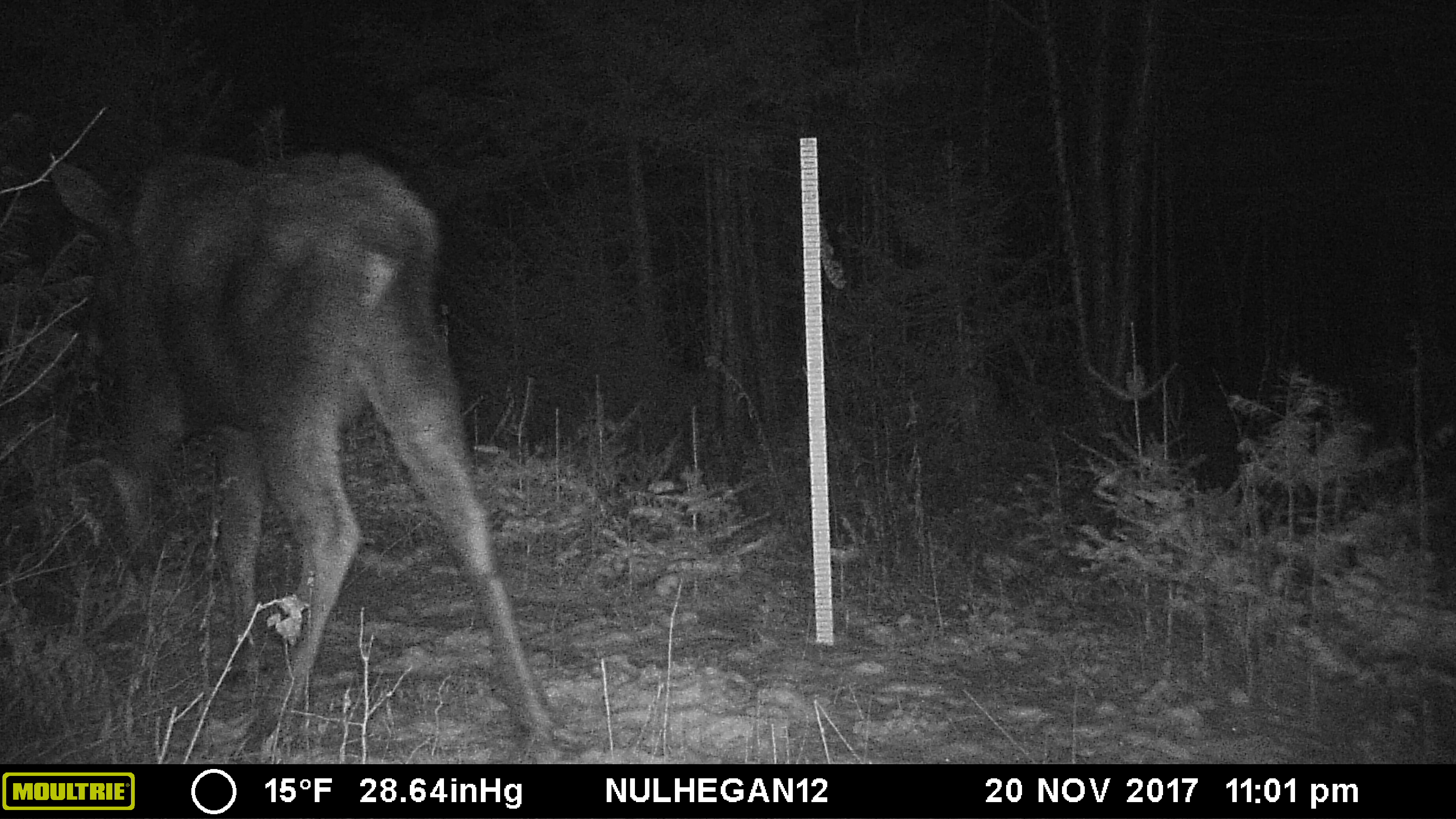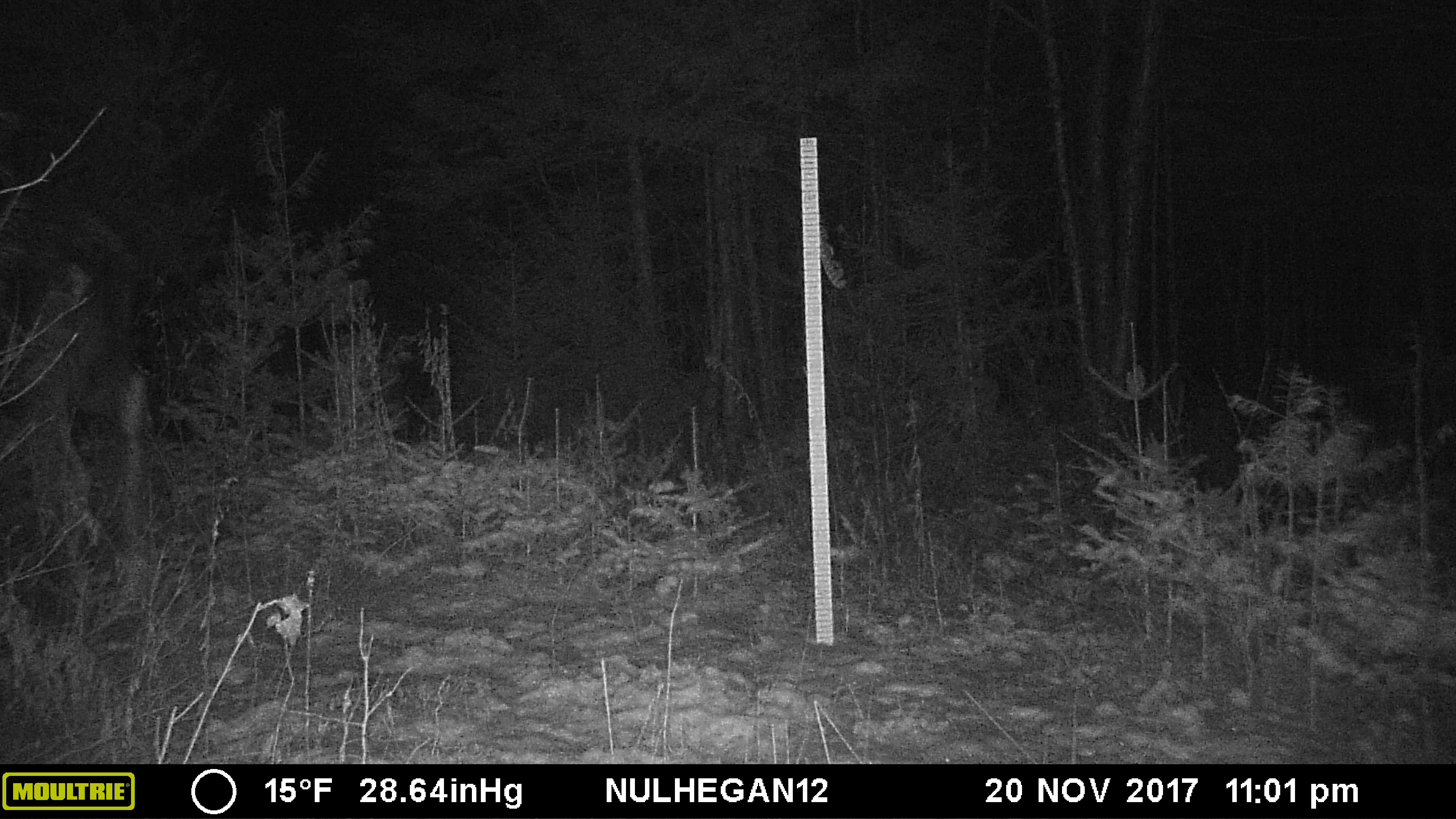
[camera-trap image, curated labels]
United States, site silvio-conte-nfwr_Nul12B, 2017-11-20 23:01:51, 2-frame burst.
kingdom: Animalia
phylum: Chordata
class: Mammalia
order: Artiodactyla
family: Cervidae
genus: Alces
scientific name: Alces alces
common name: moose